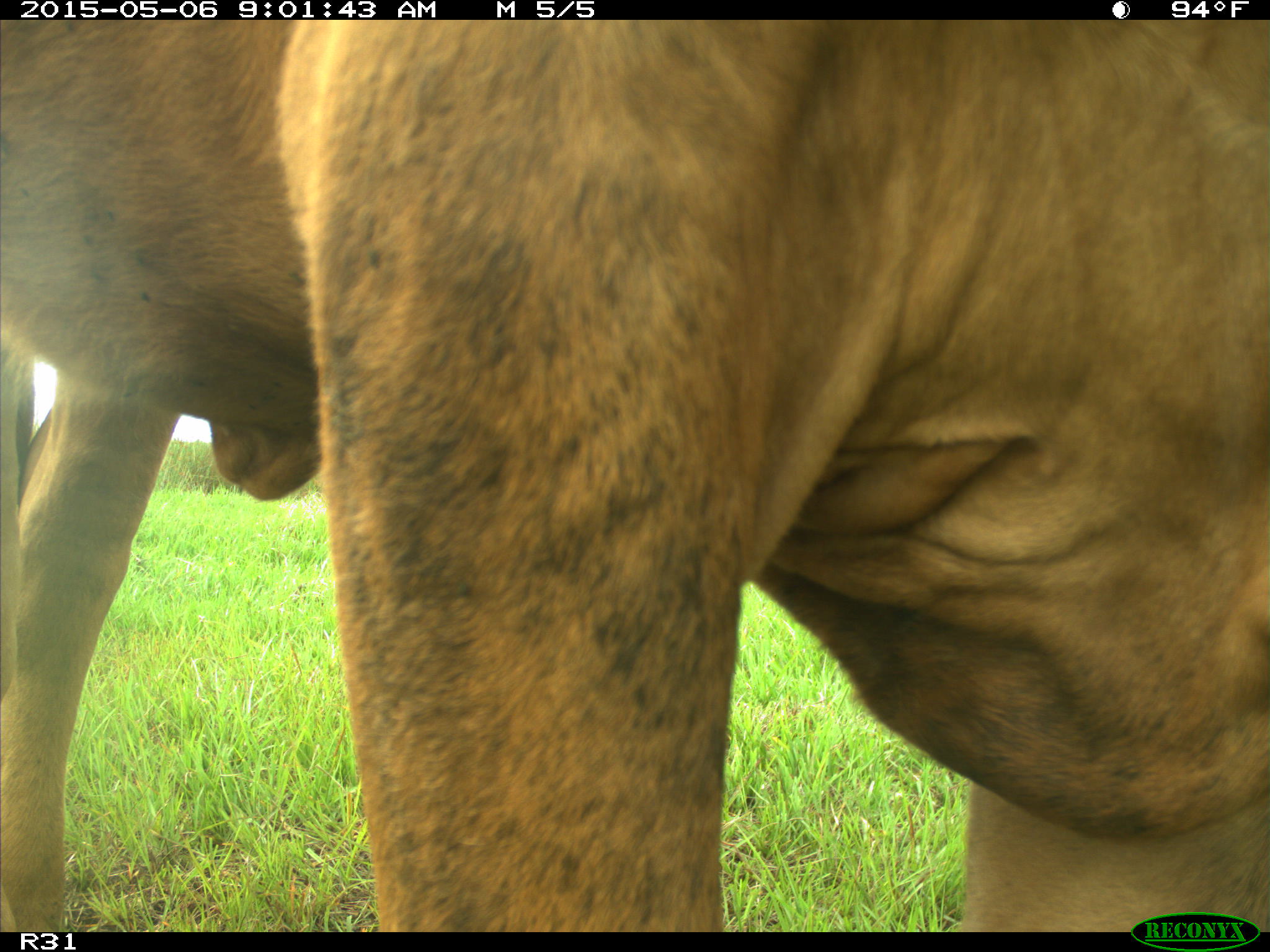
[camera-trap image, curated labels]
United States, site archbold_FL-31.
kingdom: Animalia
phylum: Chordata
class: Mammalia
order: Artiodactyla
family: Bovidae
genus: Bos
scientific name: Bos taurus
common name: domestic cow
Bos taurus (domestic cow).